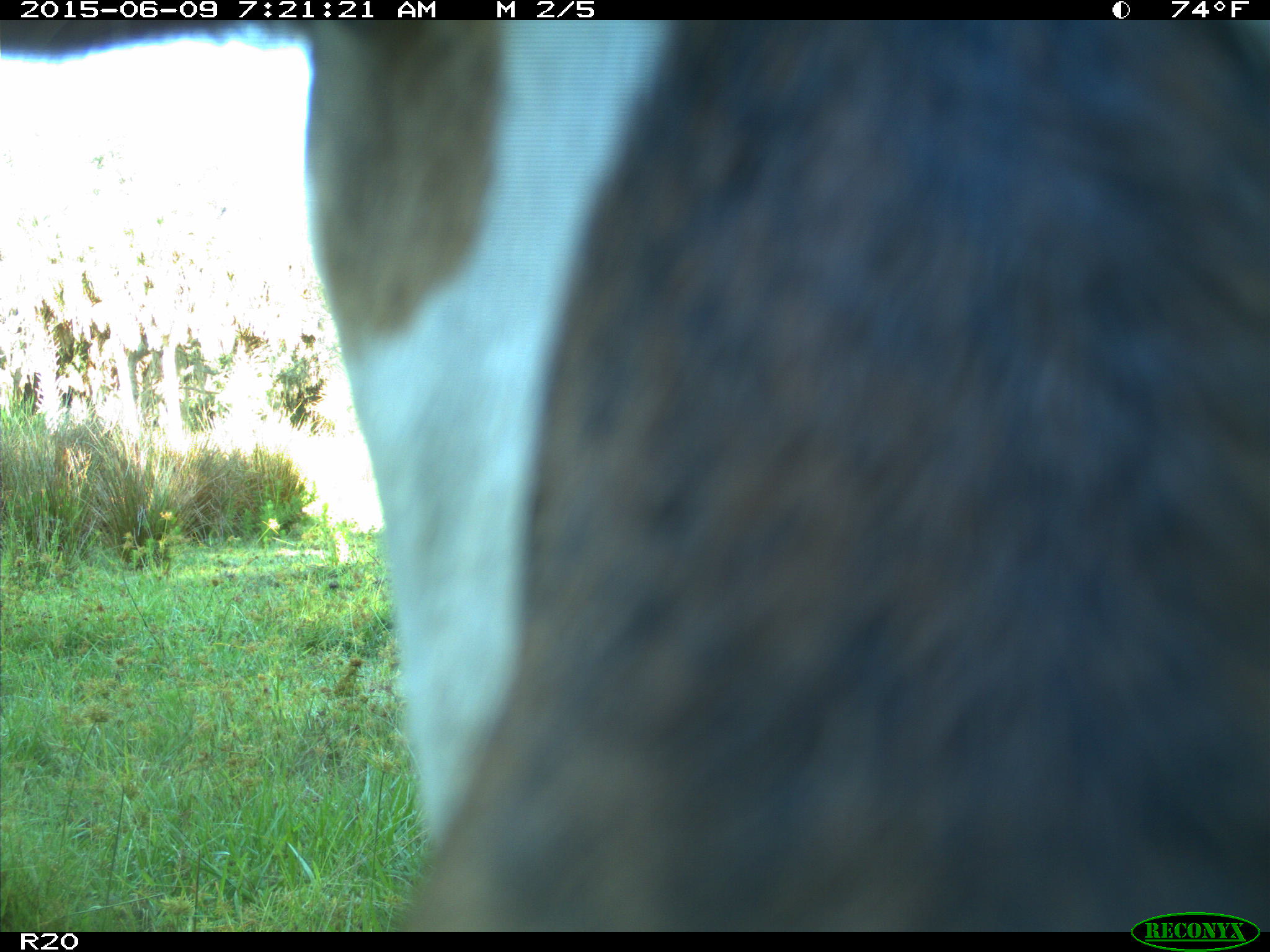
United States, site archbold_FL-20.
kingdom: Animalia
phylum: Chordata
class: Mammalia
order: Artiodactyla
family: Bovidae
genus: Bos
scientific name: Bos taurus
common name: domestic cow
Bos taurus (domestic cow).